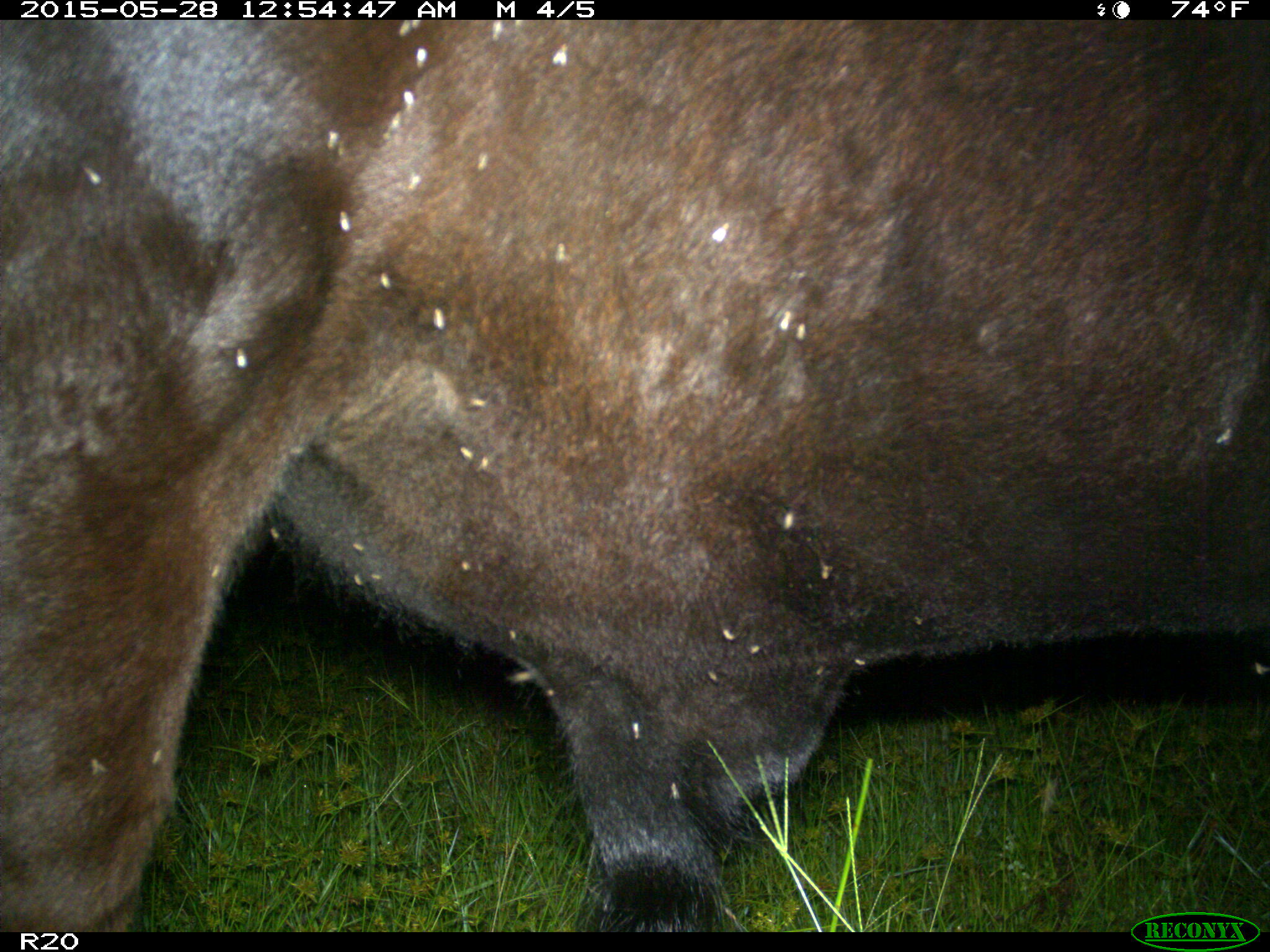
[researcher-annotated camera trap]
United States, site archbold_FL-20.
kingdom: Animalia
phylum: Chordata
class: Mammalia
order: Artiodactyla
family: Bovidae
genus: Bos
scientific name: Bos taurus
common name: domestic cow